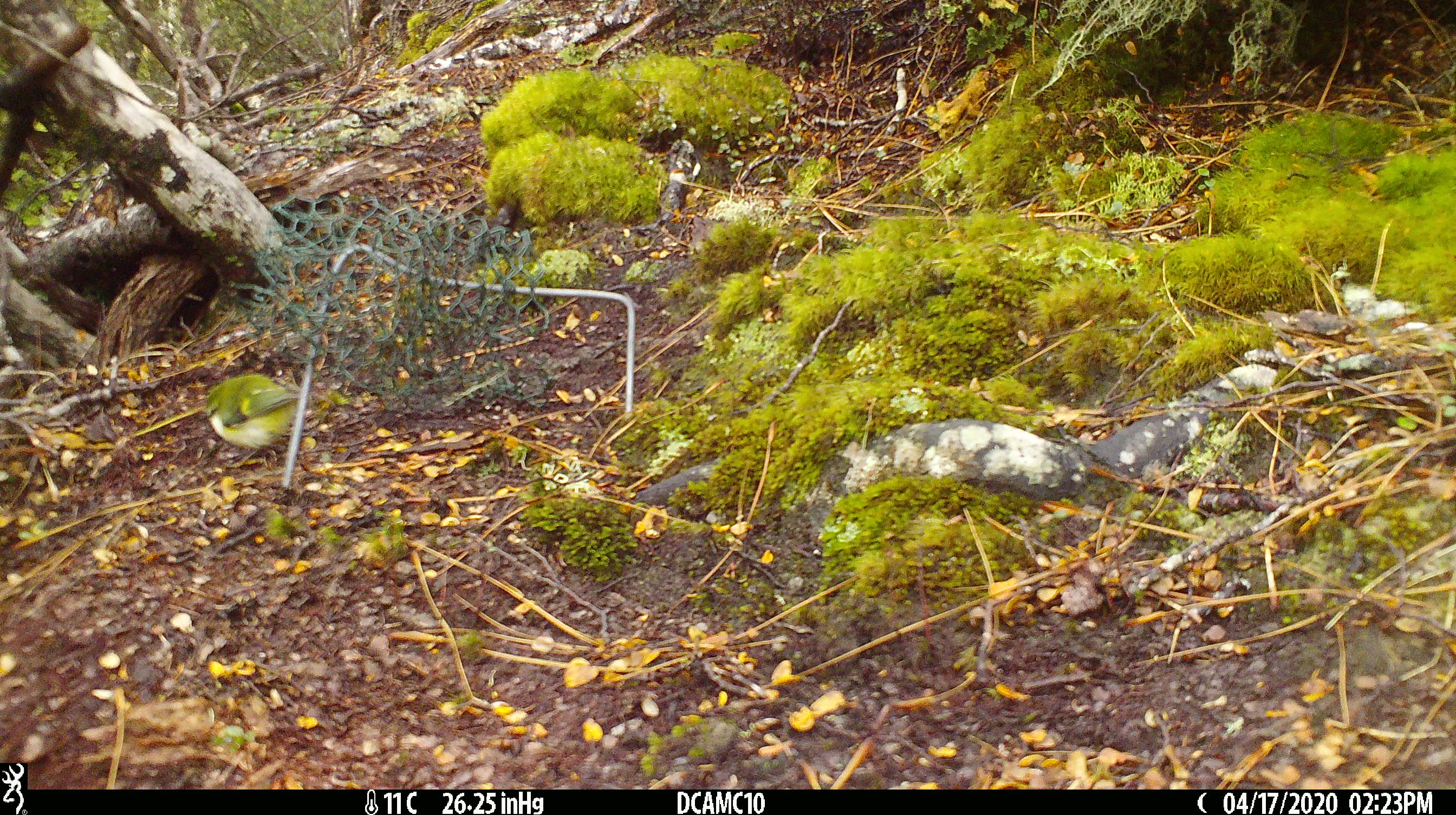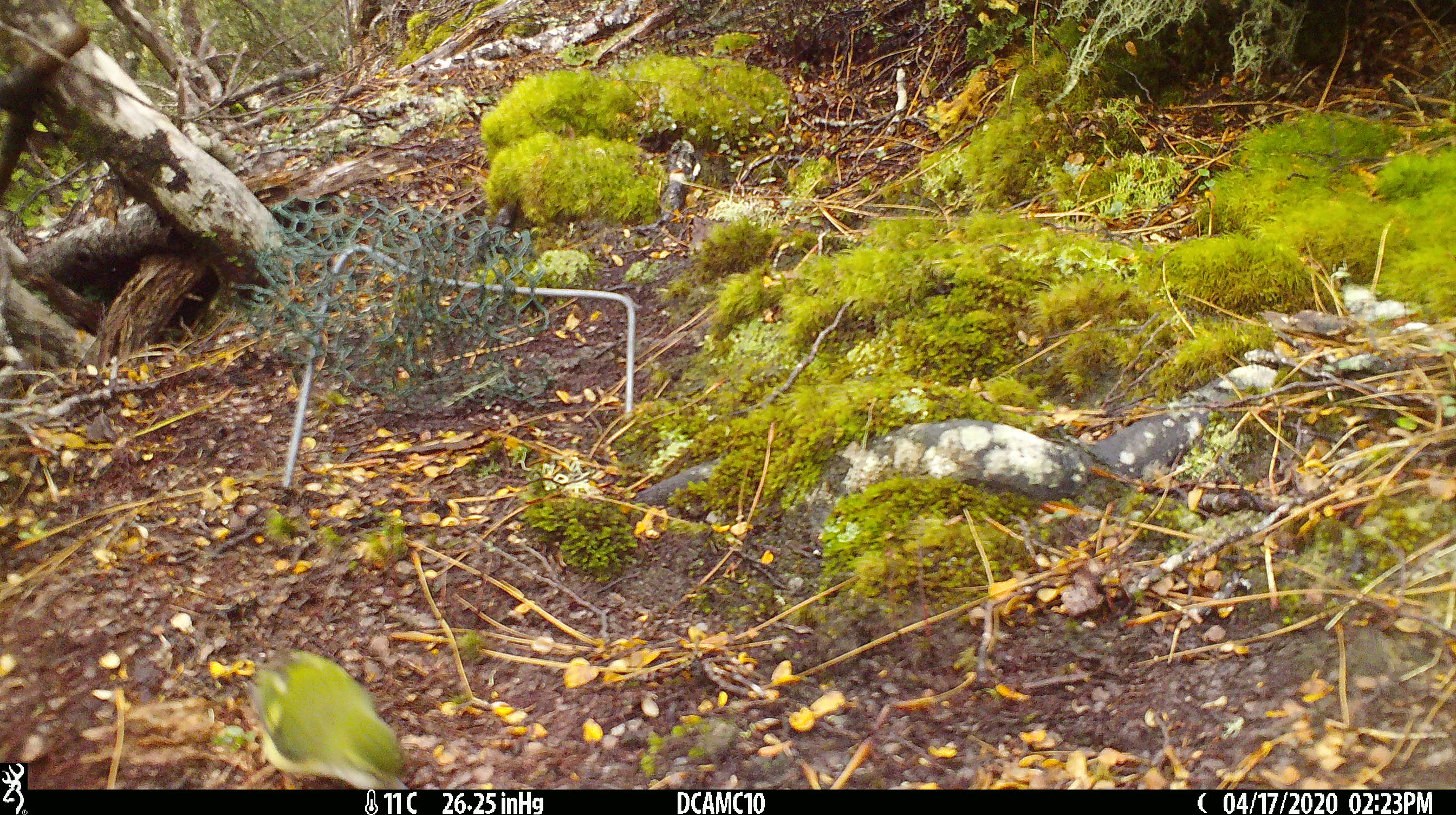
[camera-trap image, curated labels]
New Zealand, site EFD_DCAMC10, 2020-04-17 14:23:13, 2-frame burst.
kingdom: Animalia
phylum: Chordata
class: Aves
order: Passeriformes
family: Acanthisittidae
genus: Acanthisitta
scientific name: Acanthisitta chloris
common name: rifleman